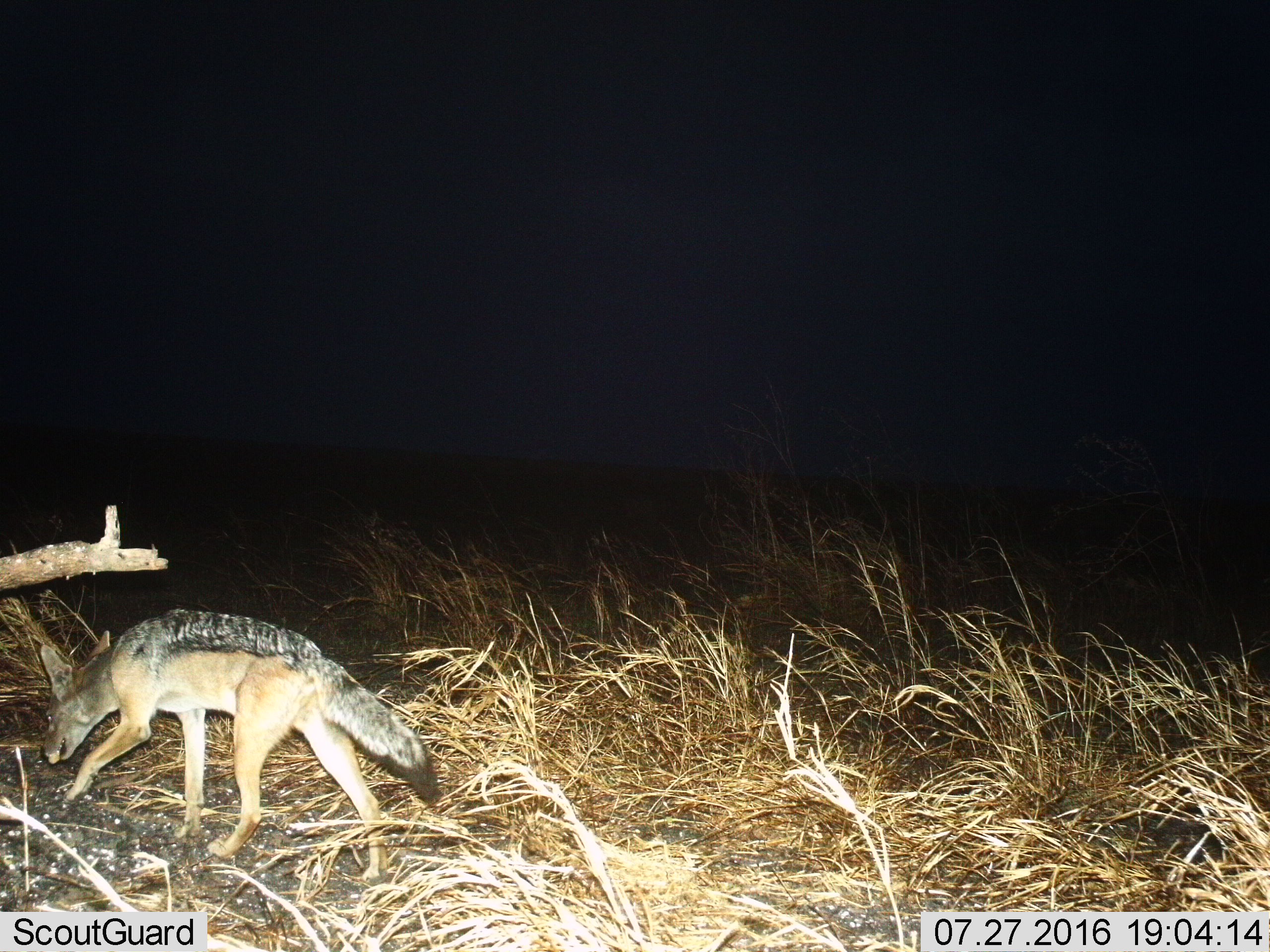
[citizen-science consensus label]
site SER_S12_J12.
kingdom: Animalia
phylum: Chordata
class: Mammalia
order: Carnivora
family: Canidae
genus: Lupulella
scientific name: Lupulella mesomelas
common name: black-backed jackal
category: jackalblackbacked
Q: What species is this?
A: Jackalblackbacked (black-backed jackal) (Lupulella mesomelas).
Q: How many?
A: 1.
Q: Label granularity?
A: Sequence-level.